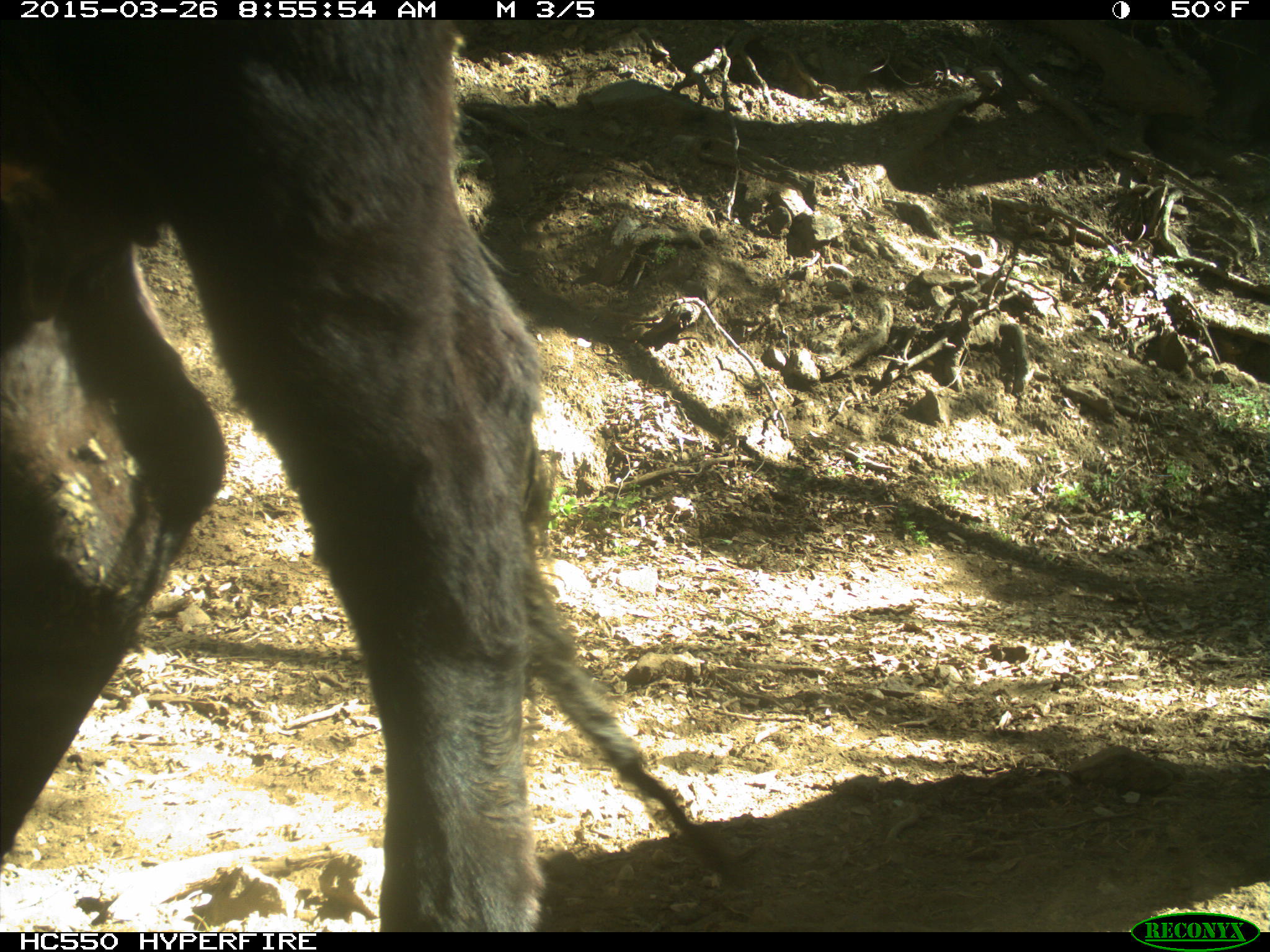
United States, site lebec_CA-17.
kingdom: Animalia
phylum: Chordata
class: Mammalia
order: Artiodactyla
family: Bovidae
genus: Bos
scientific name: Bos taurus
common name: domestic cow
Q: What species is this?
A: Bos taurus (domestic cow).